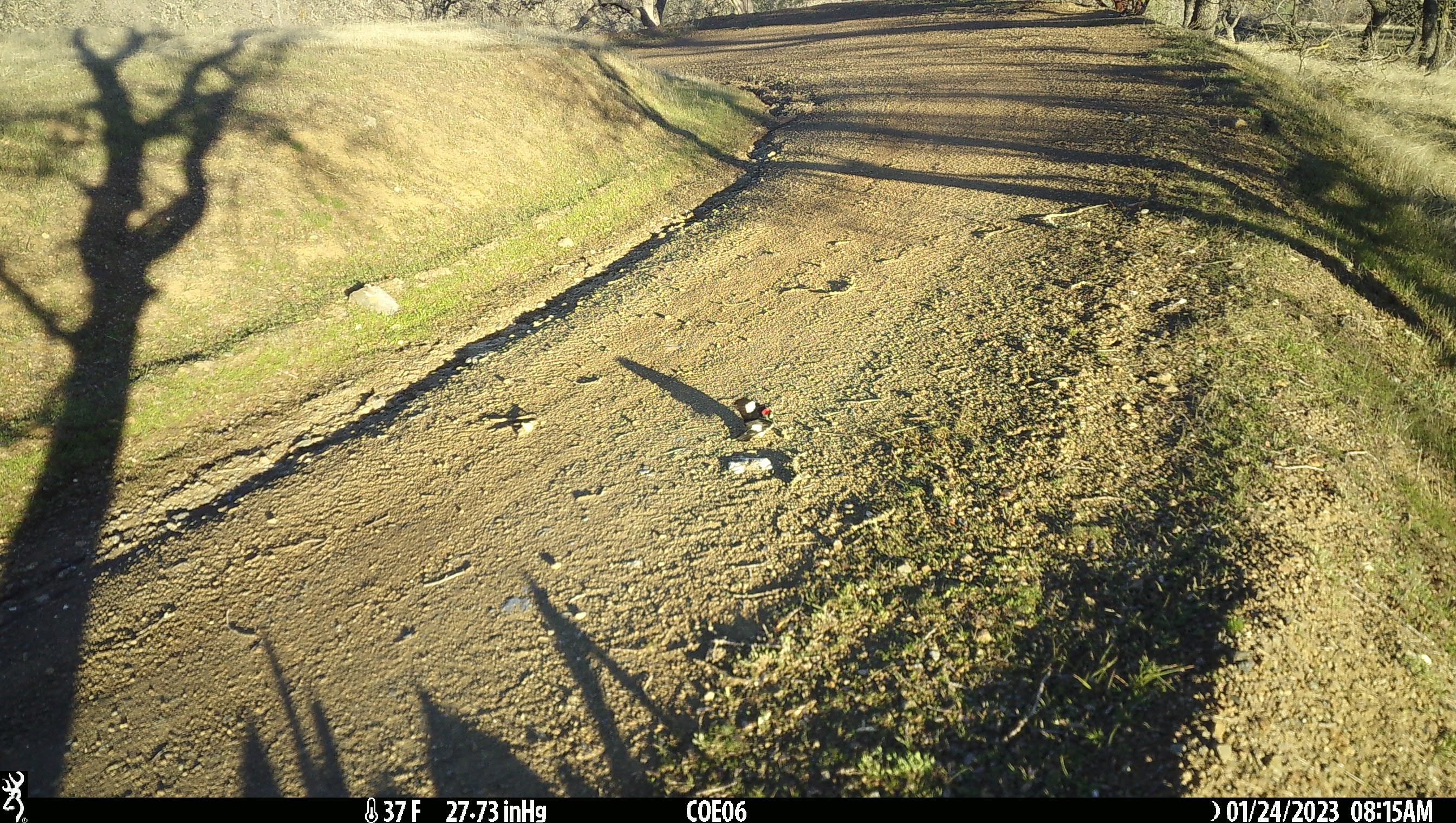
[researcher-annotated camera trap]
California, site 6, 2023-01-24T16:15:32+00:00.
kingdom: Animalia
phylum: Chordata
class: Aves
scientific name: Aves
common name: bird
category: unknown bird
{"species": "unknown bird (bird) (Aves)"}